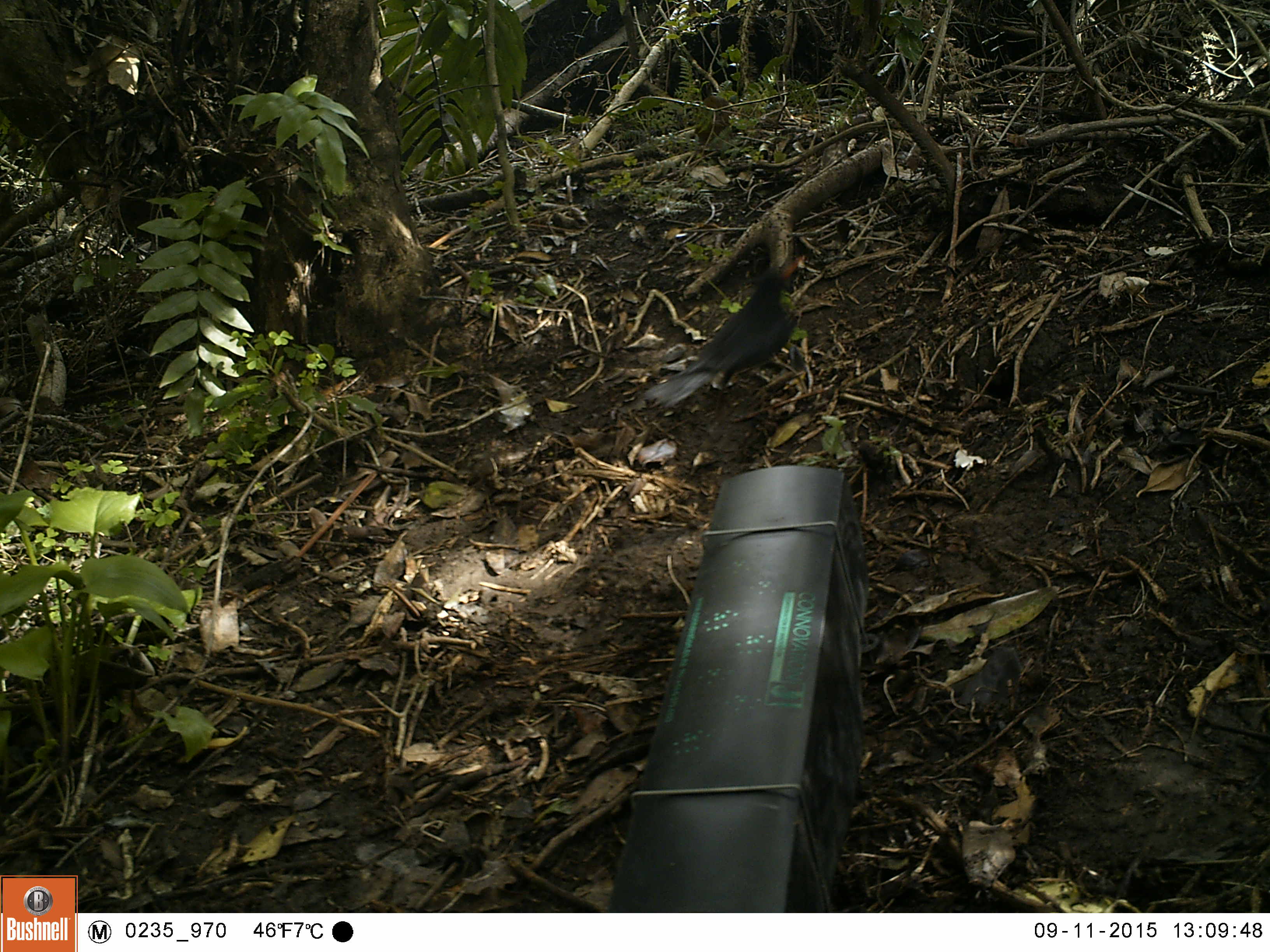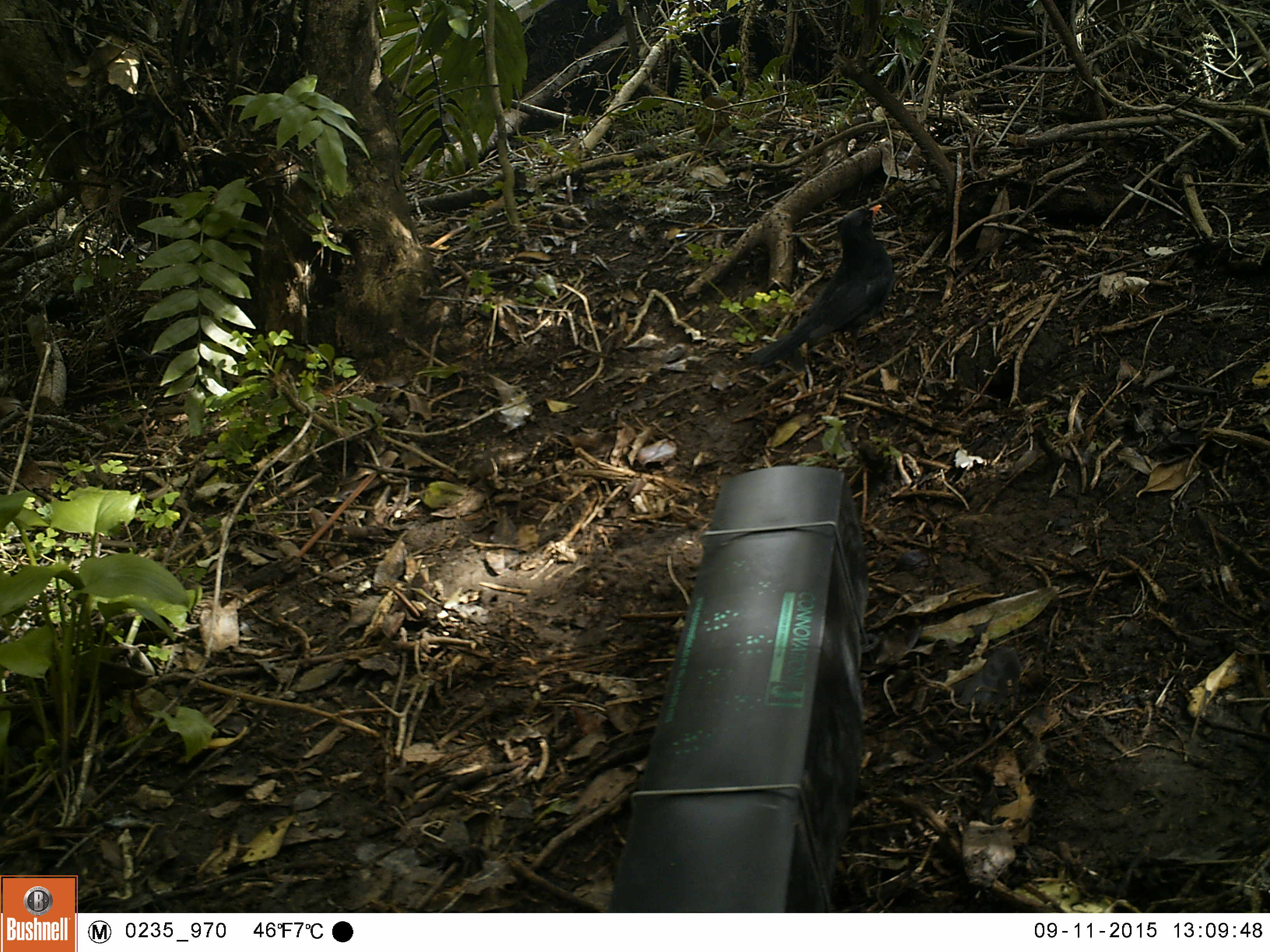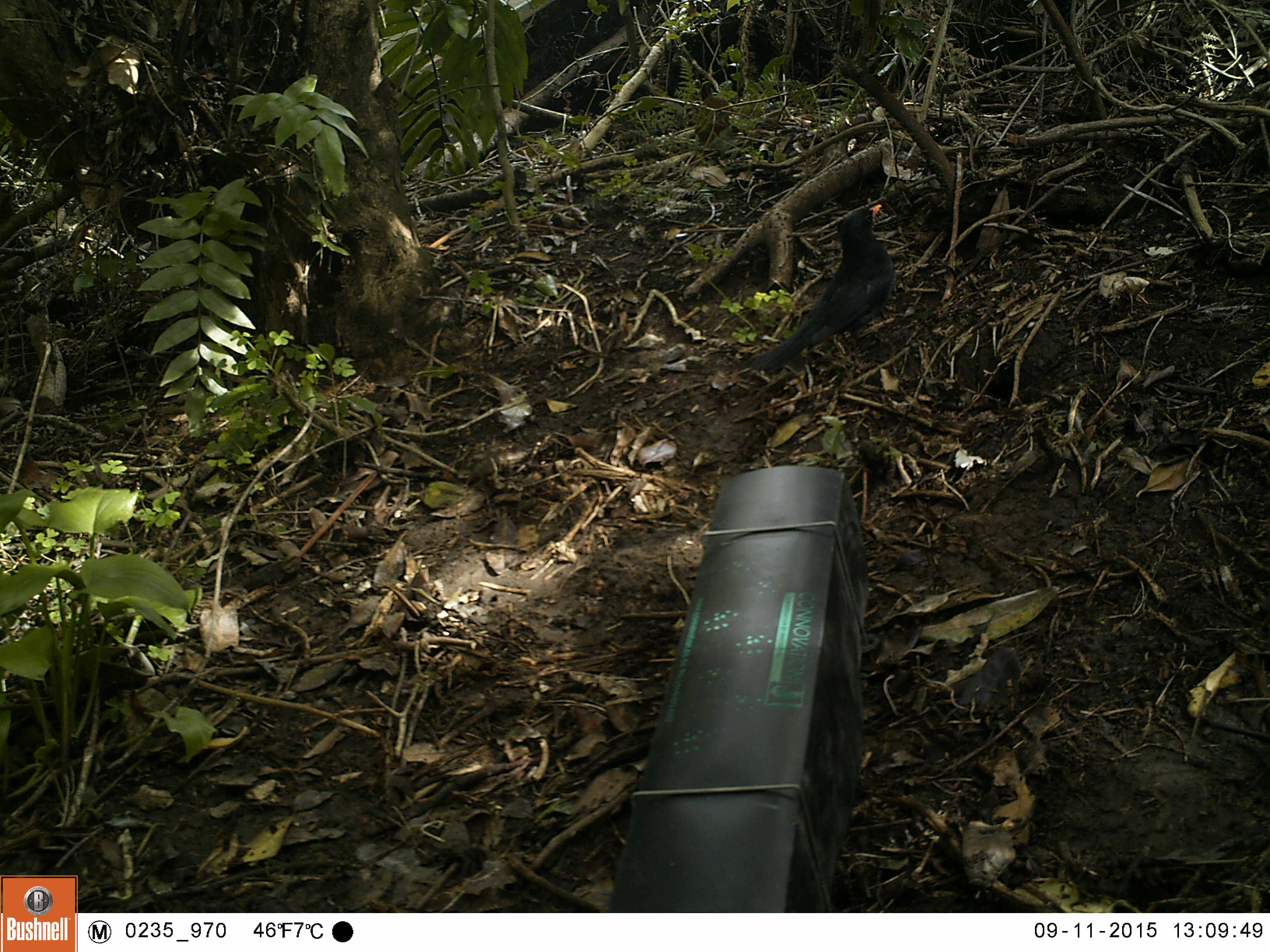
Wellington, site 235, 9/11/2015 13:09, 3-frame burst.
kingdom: Animalia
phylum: Chordata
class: Aves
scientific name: Aves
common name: bird